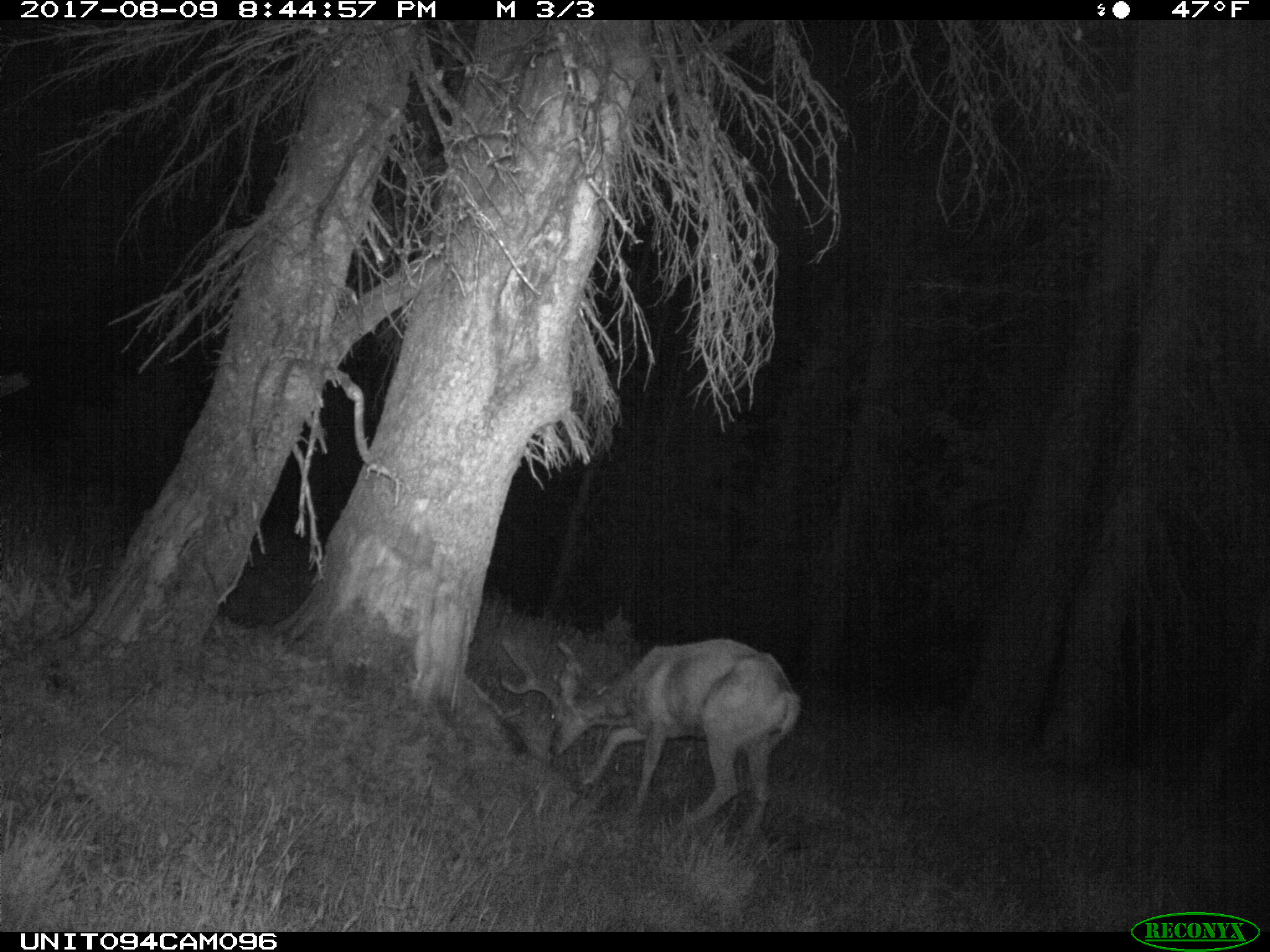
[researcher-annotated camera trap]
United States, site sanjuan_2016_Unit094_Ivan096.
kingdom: Animalia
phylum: Chordata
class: Mammalia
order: Artiodactyla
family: Cervidae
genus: Odocoileus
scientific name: Odocoileus hemionus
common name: mule deer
Odocoileus hemionus (mule deer).